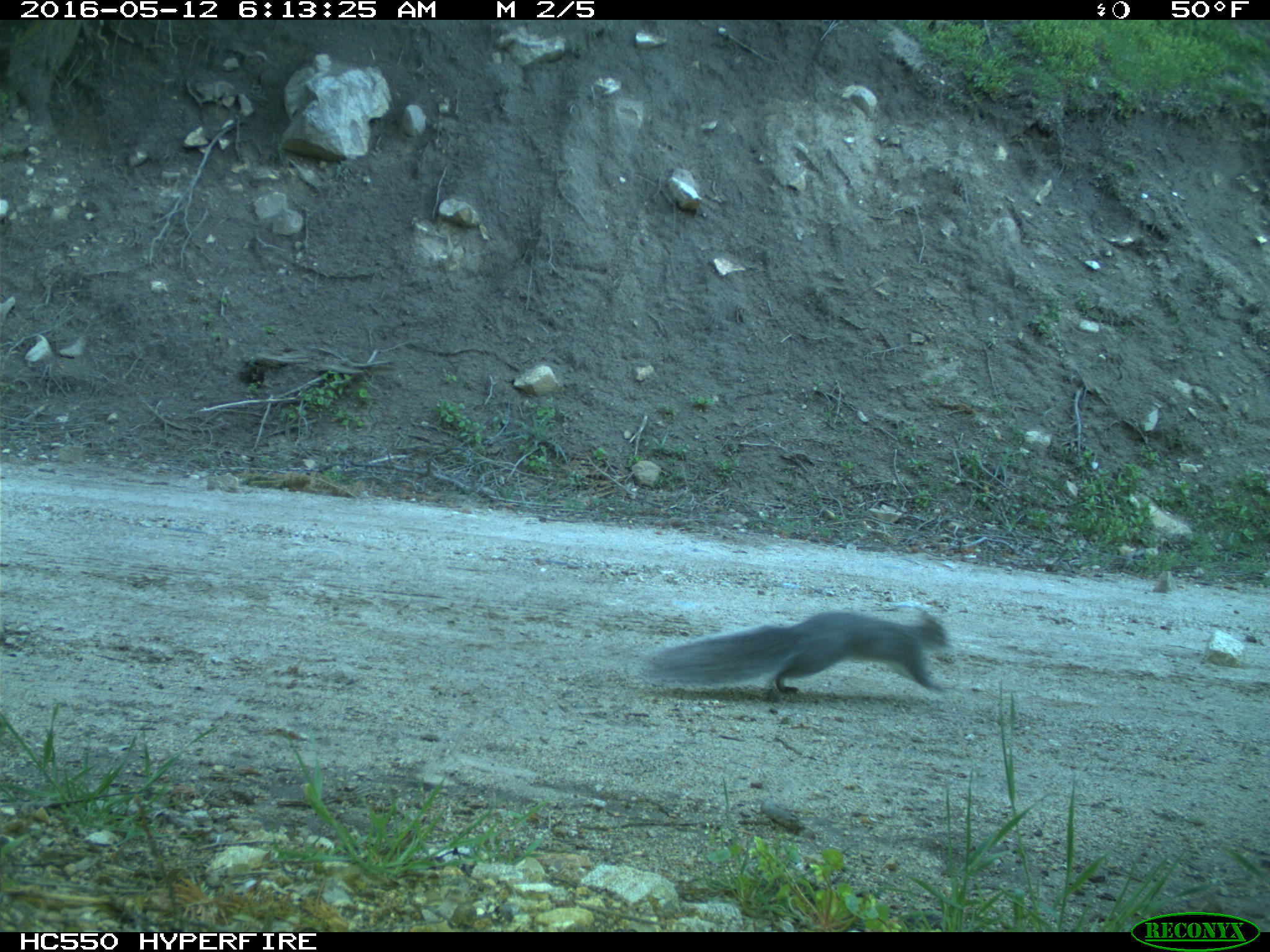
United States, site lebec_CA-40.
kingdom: Animalia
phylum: Chordata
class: Mammalia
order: Rodentia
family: Sciuridae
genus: Sciurus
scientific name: Sciurus carolinensis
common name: eastern gray squirrel